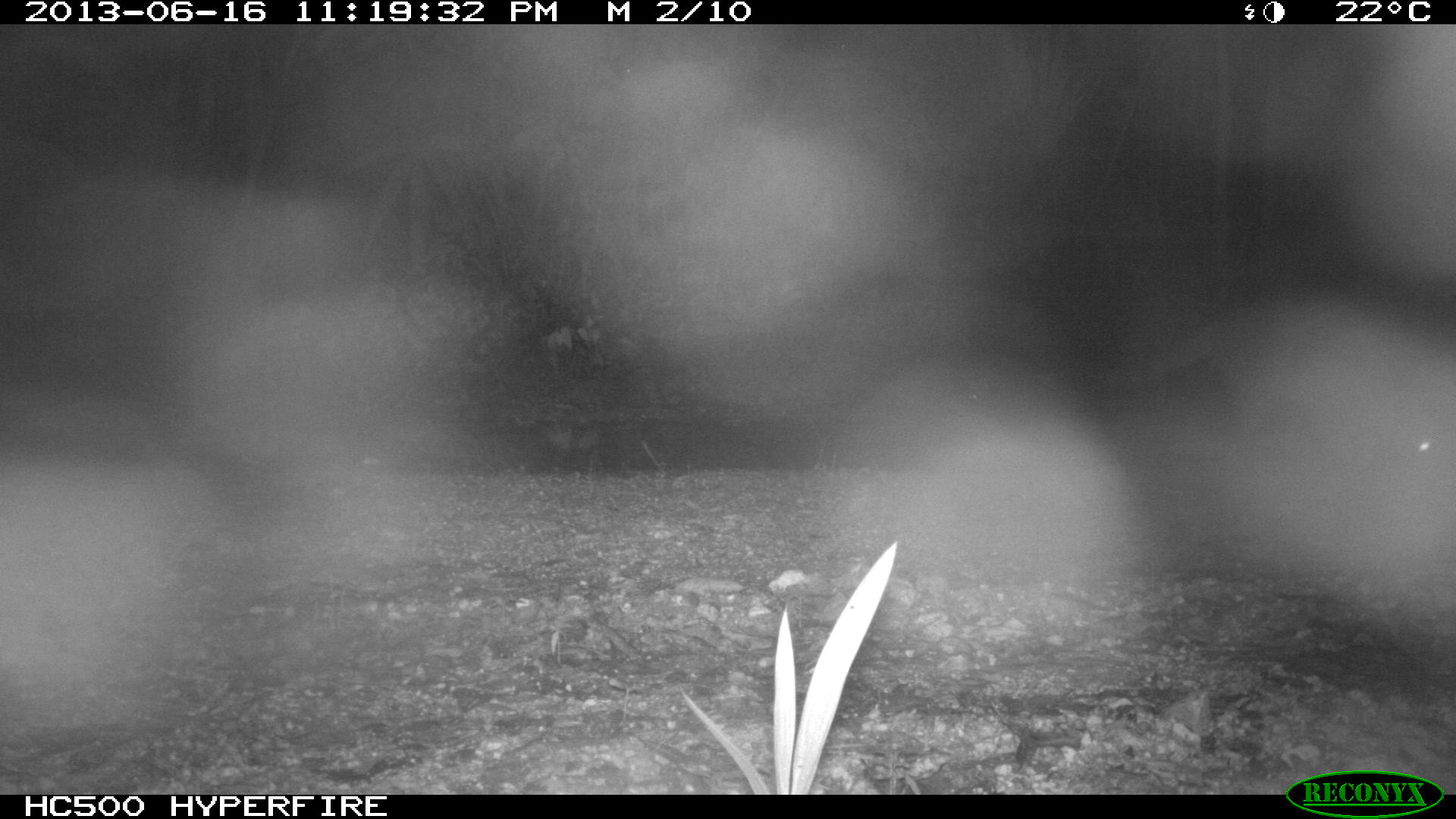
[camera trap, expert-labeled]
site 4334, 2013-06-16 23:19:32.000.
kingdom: Animalia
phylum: Chordata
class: Mammalia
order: Carnivora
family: Procyonidae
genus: Procyon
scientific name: Procyon lotor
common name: common raccoon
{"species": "Procyon lotor (common raccoon)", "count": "1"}